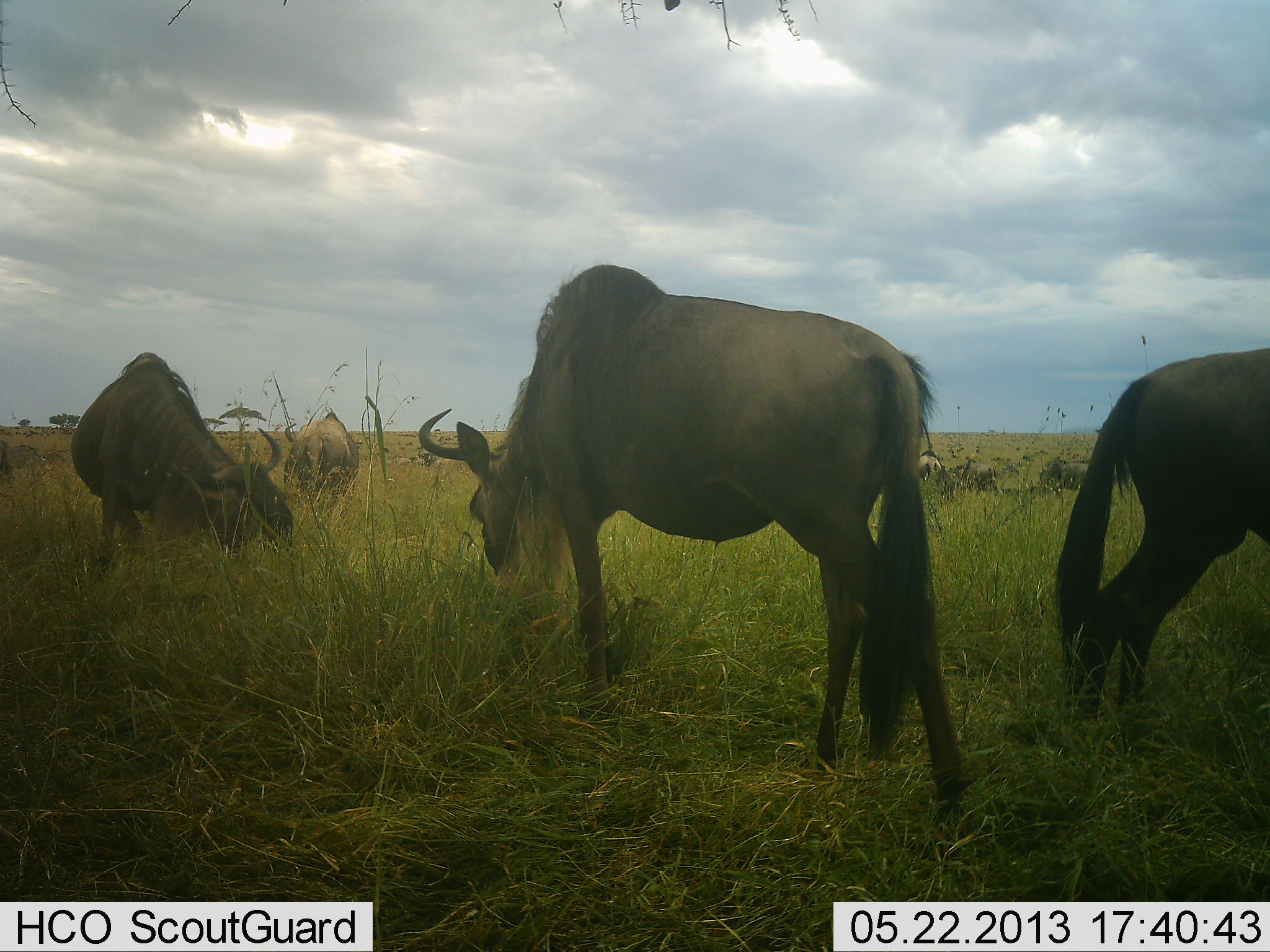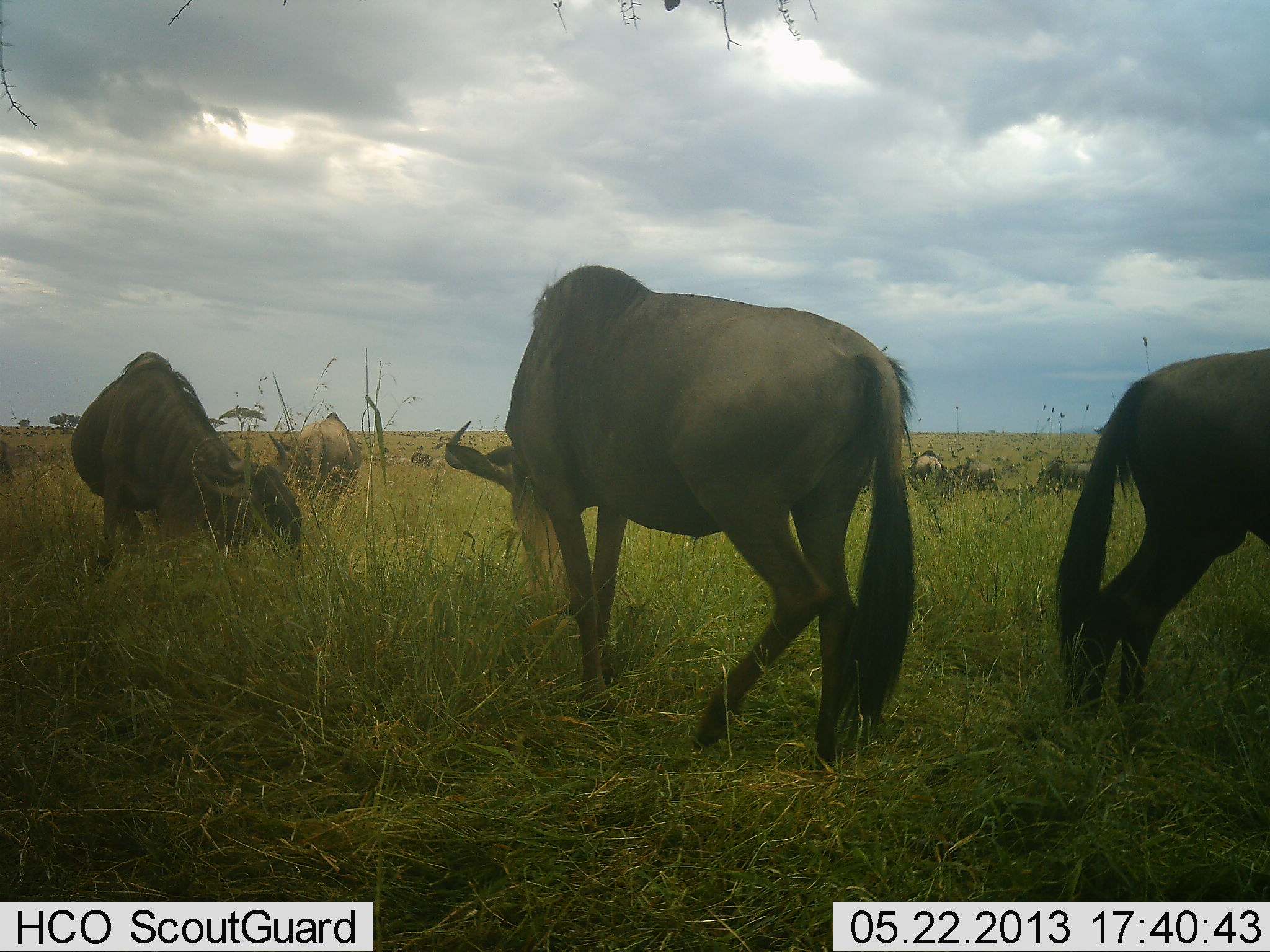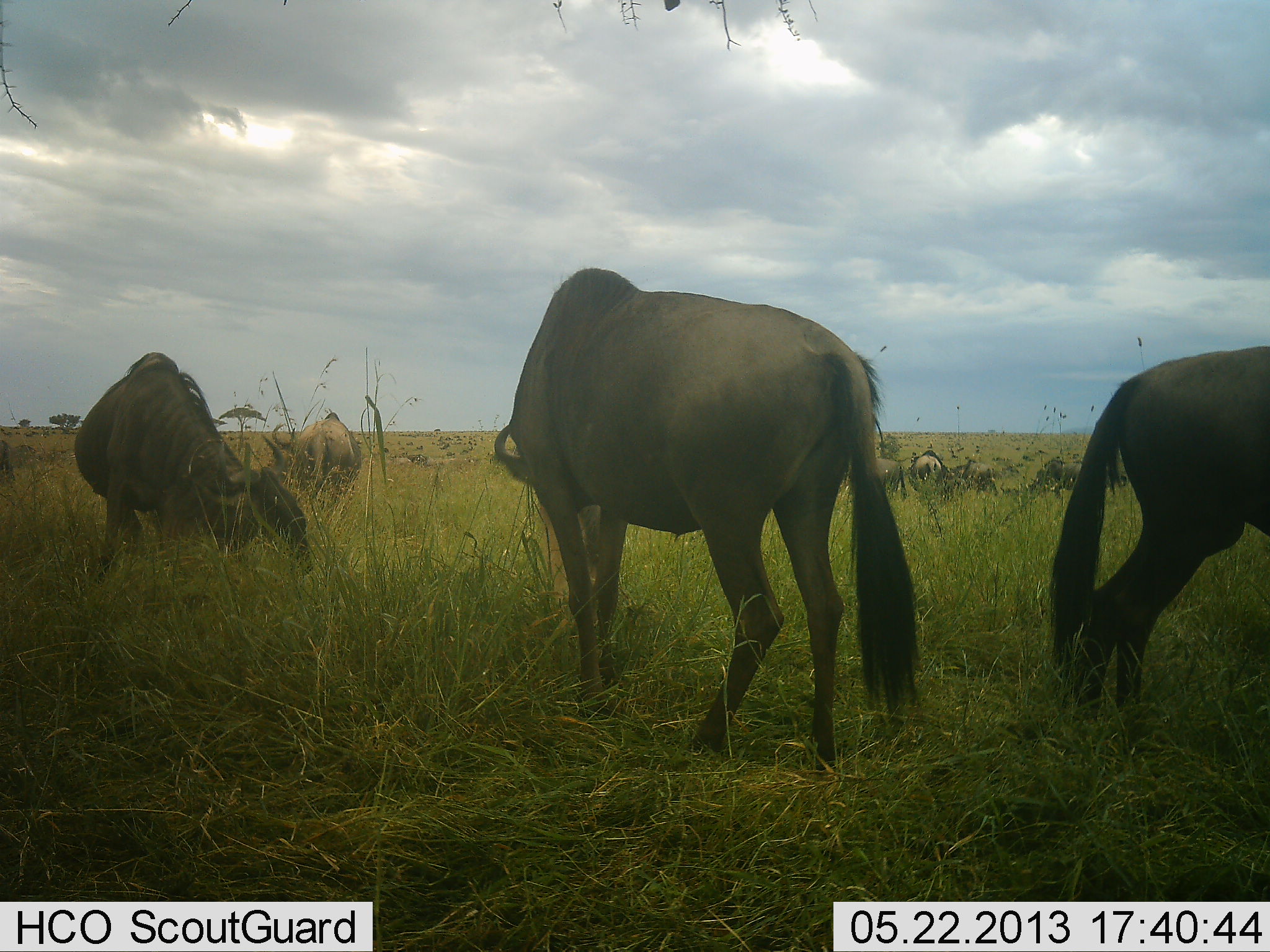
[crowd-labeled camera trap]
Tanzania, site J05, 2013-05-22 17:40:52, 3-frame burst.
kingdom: Animalia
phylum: Chordata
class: Mammalia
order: Artiodactyla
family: Bovidae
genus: Connochaetes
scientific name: Connochaetes taurinus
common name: blue wildebeest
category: wildebeest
Wildebeest (blue wildebeest) (Connochaetes taurinus), count 11-50. Behavior (volunteer vote fractions): standing 50%, resting 10%, moving 20%, interacting 0%. Young present (vote fraction): 0%. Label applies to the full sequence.